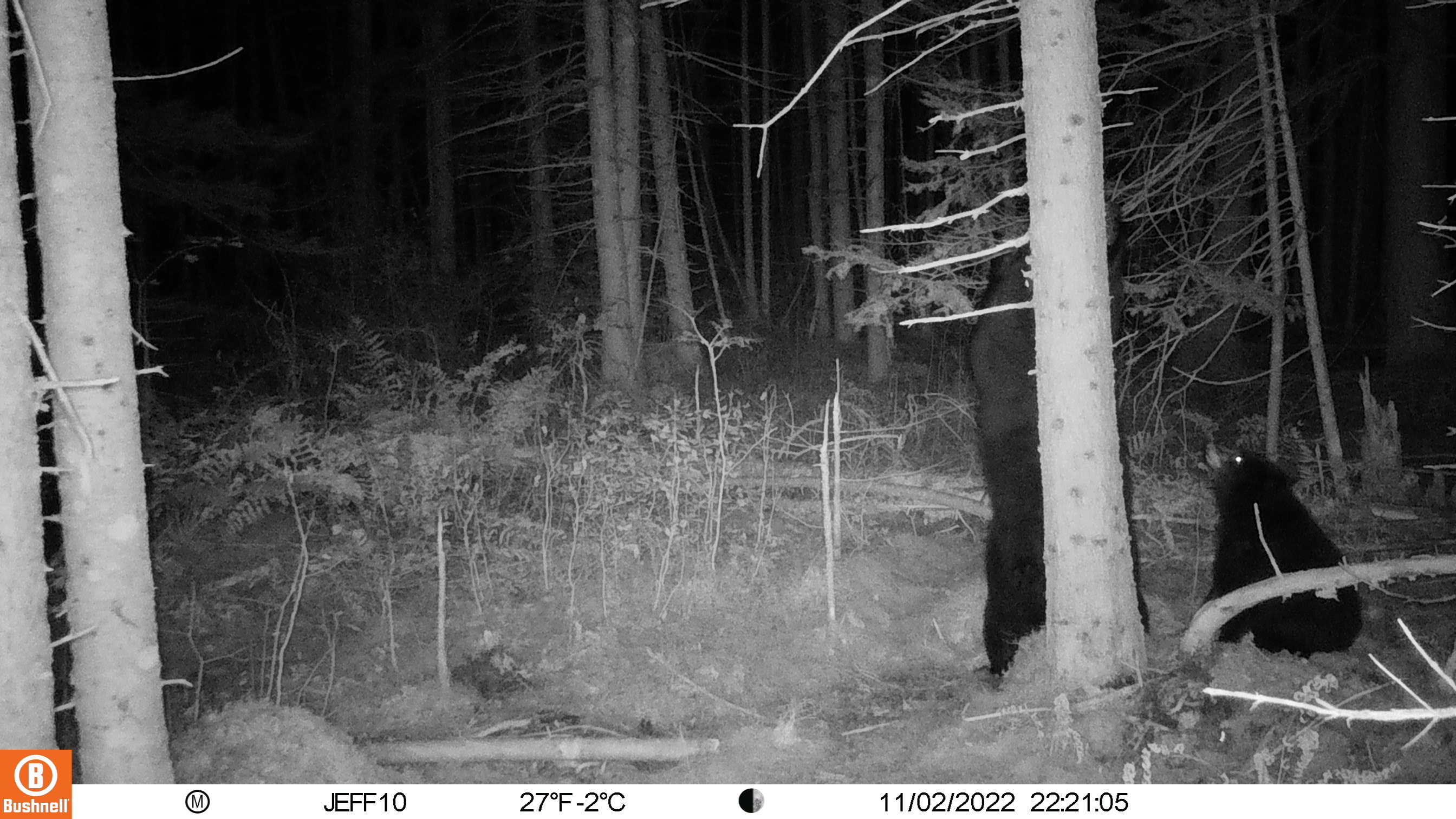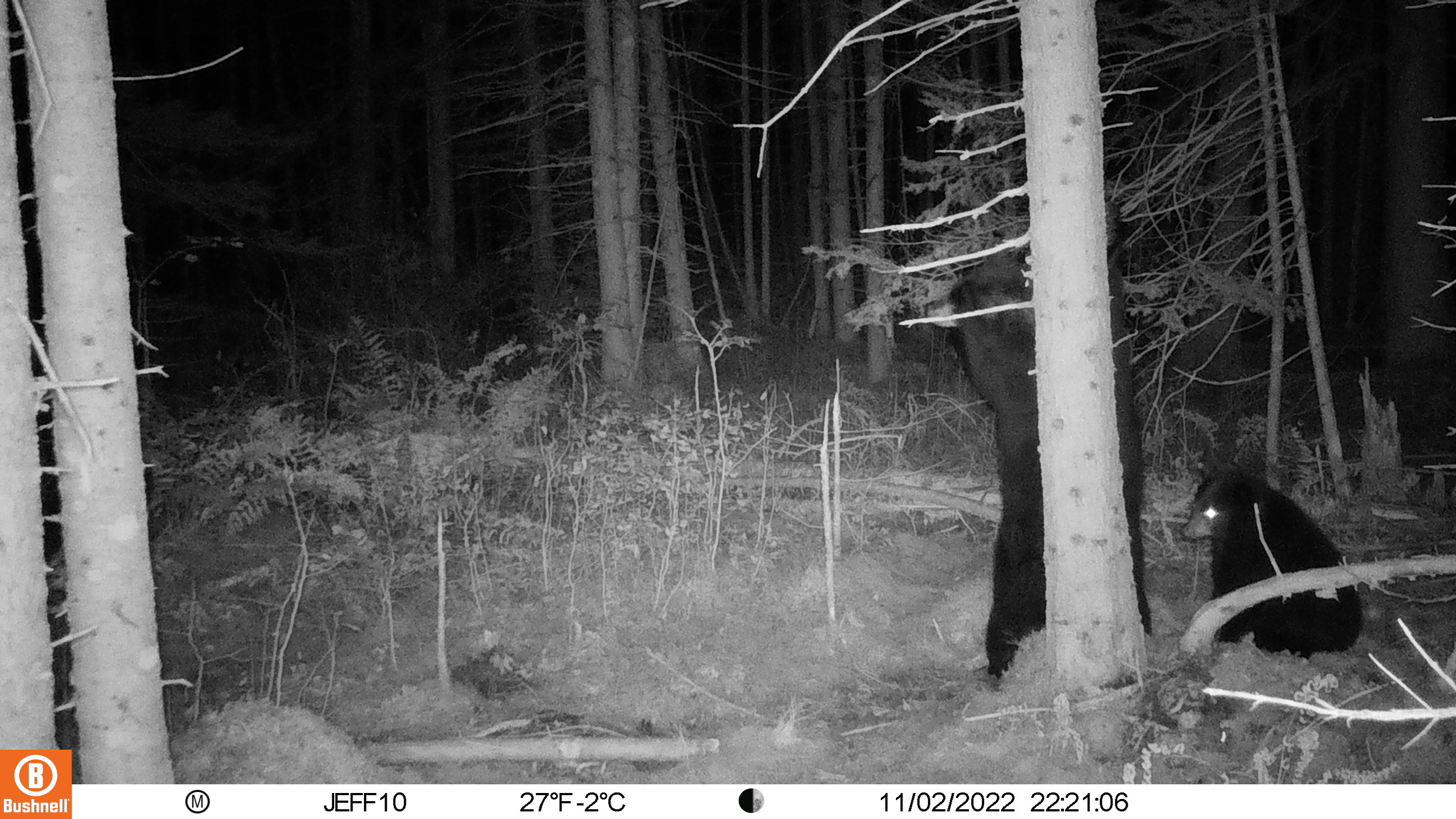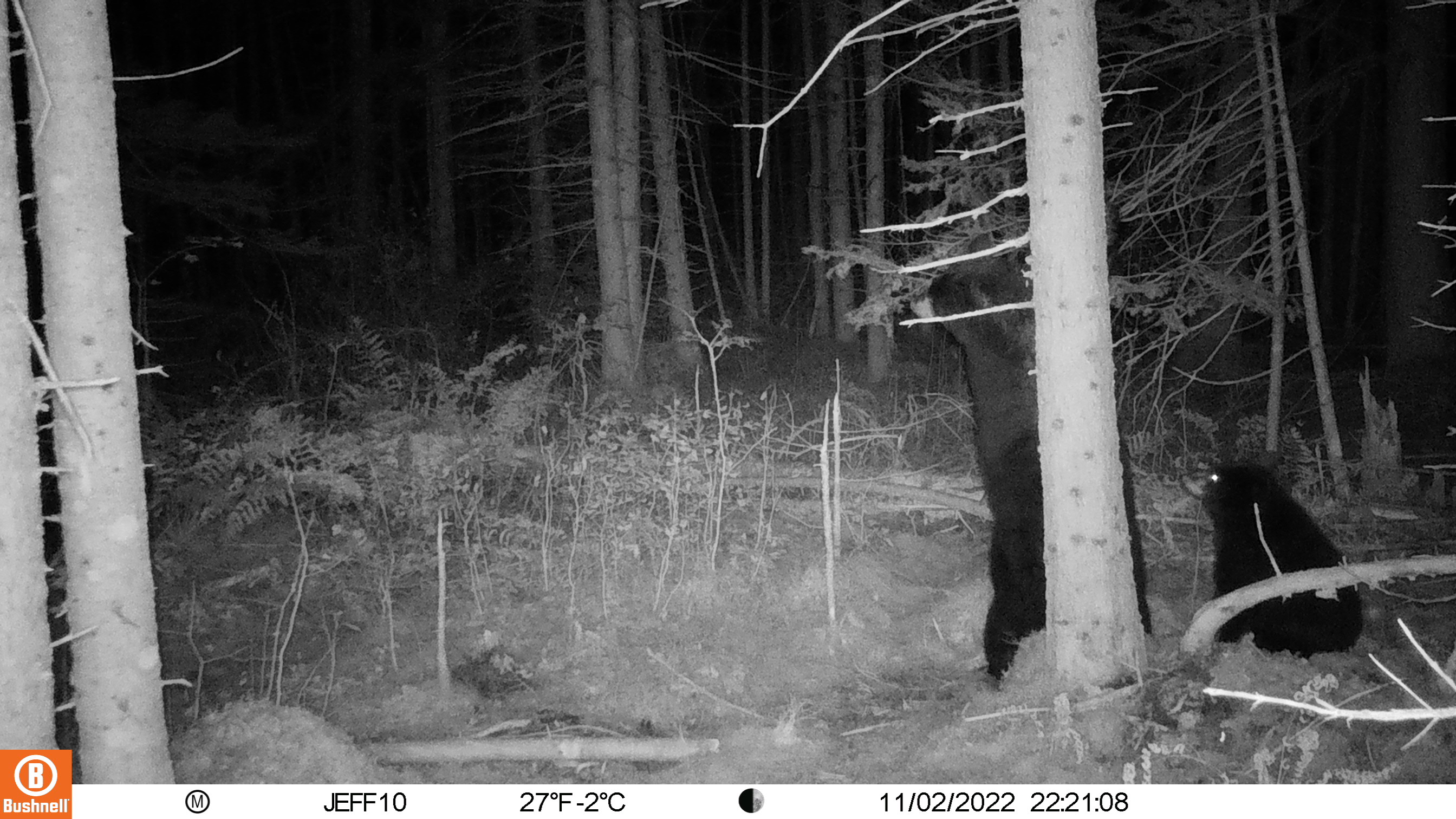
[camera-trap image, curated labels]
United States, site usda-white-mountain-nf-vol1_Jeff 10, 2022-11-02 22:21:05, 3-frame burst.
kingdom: Animalia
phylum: Chordata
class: Mammalia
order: Carnivora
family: Ursidae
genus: Ursus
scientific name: Ursus americanus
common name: black bear